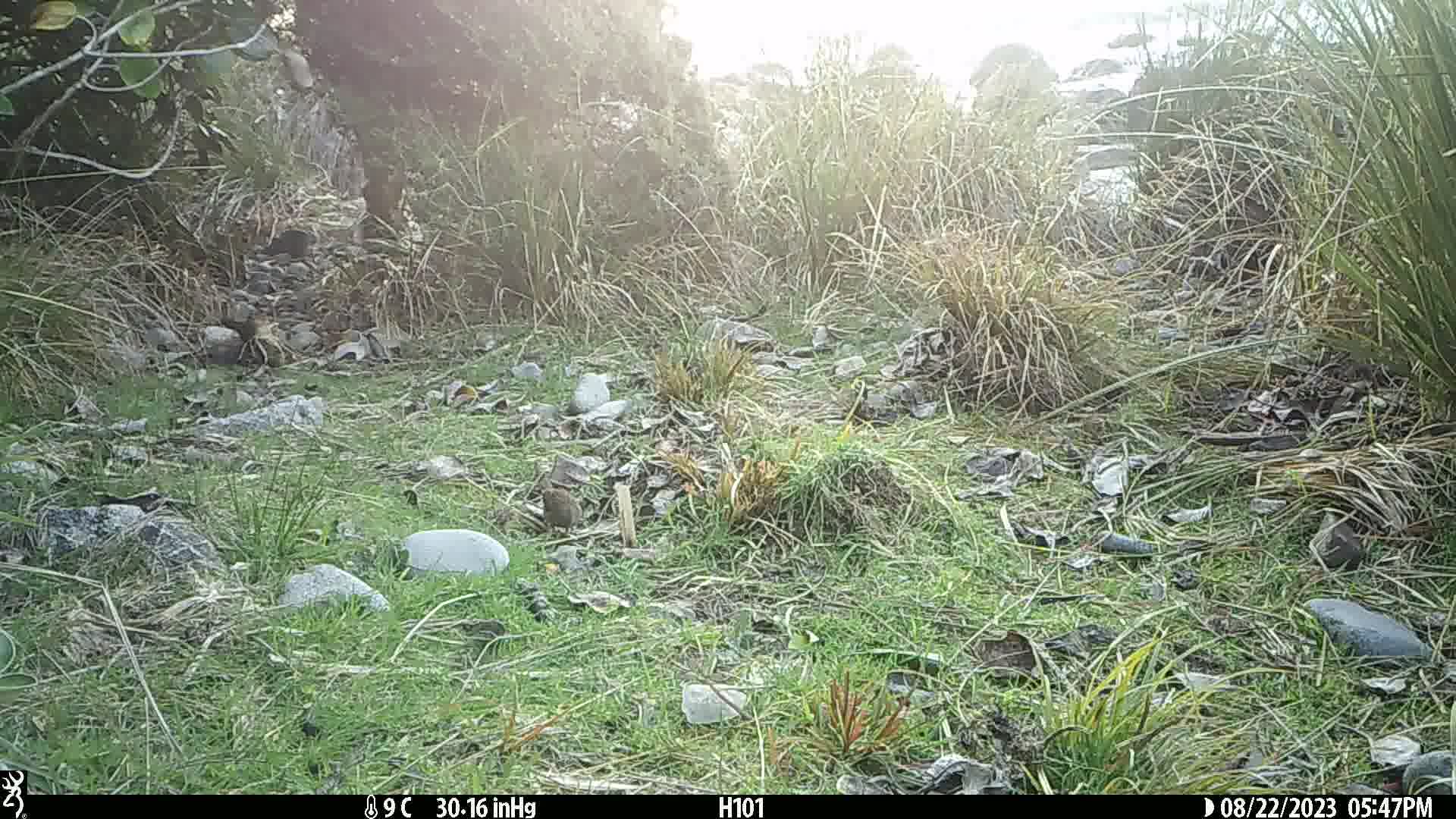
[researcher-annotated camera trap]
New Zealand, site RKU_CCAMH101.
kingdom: Animalia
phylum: Chordata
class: Aves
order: Passeriformes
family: Prunellidae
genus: Prunella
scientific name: Prunella modularis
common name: dunnock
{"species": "dunnock (Prunella modularis)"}